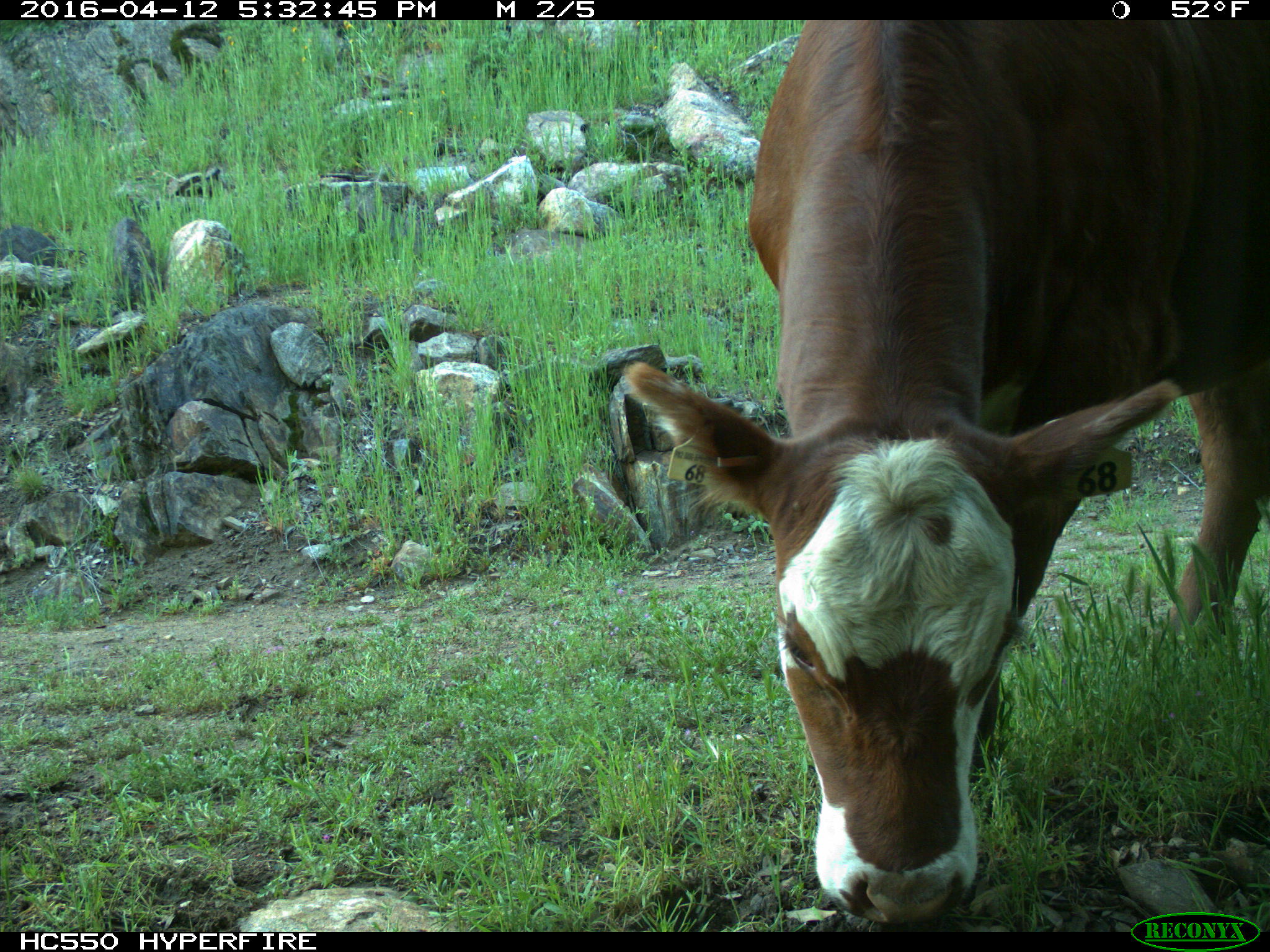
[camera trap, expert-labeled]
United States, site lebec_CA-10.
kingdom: Animalia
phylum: Chordata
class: Mammalia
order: Artiodactyla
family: Bovidae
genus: Bos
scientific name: Bos taurus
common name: domestic cow